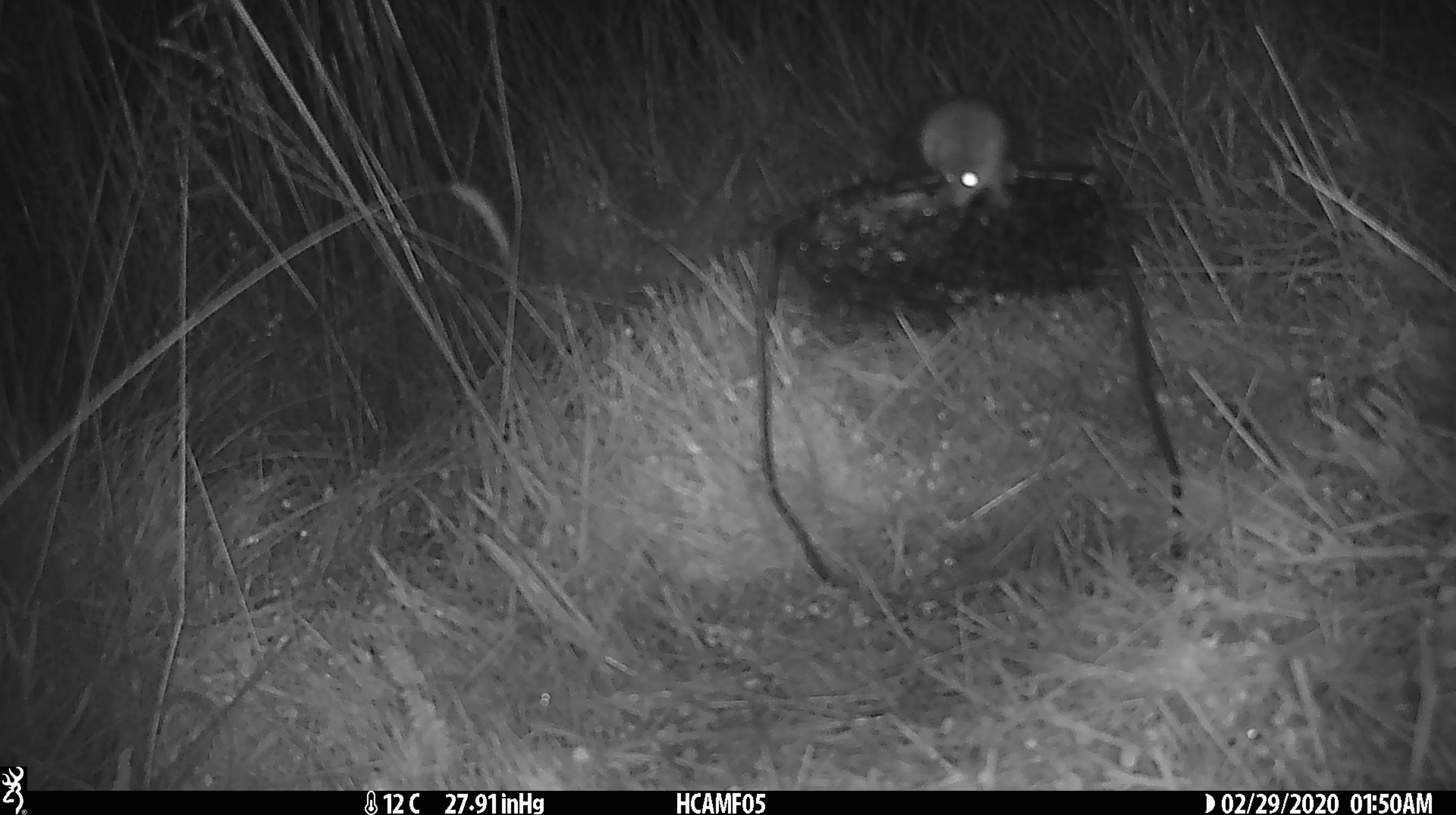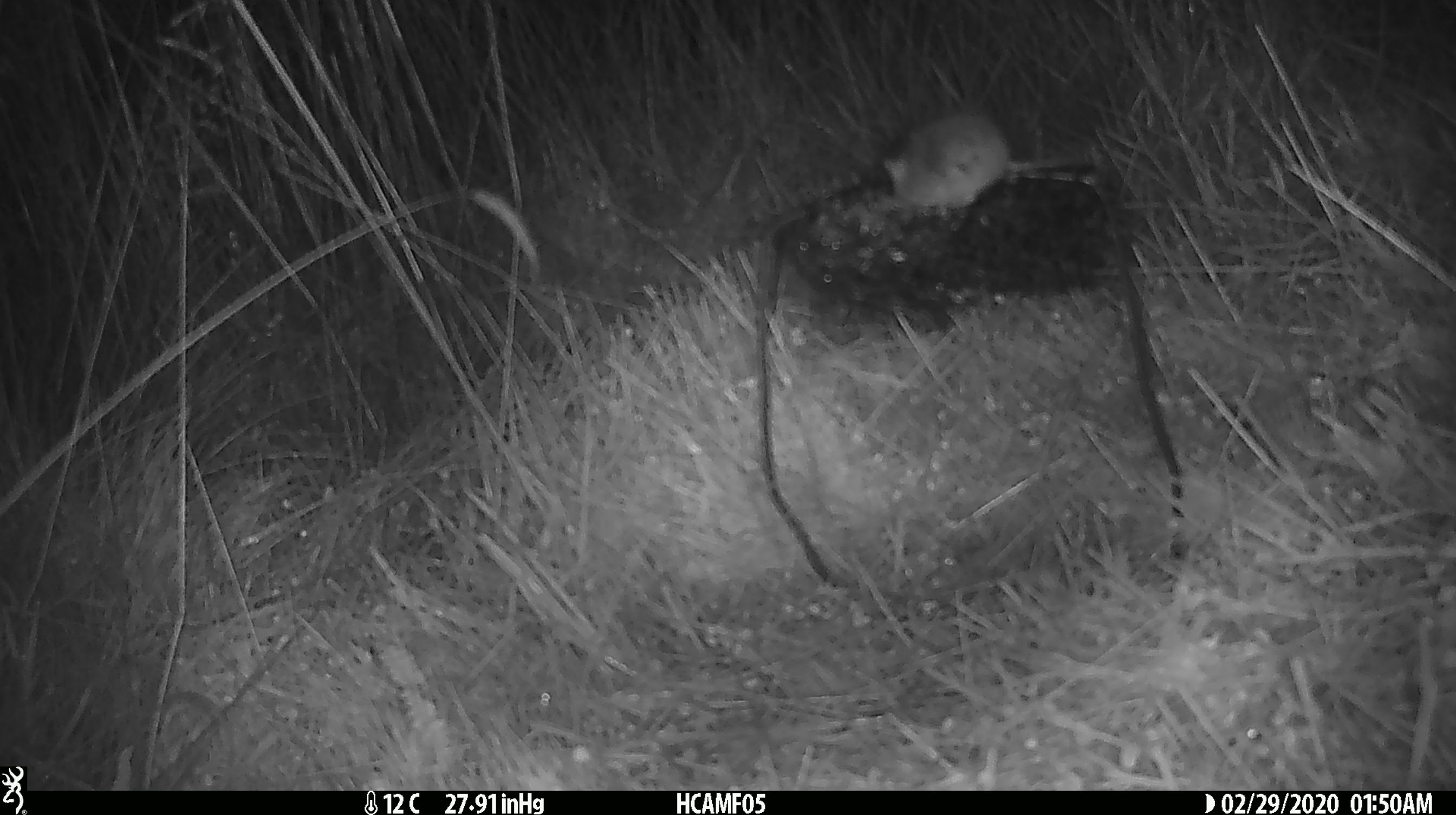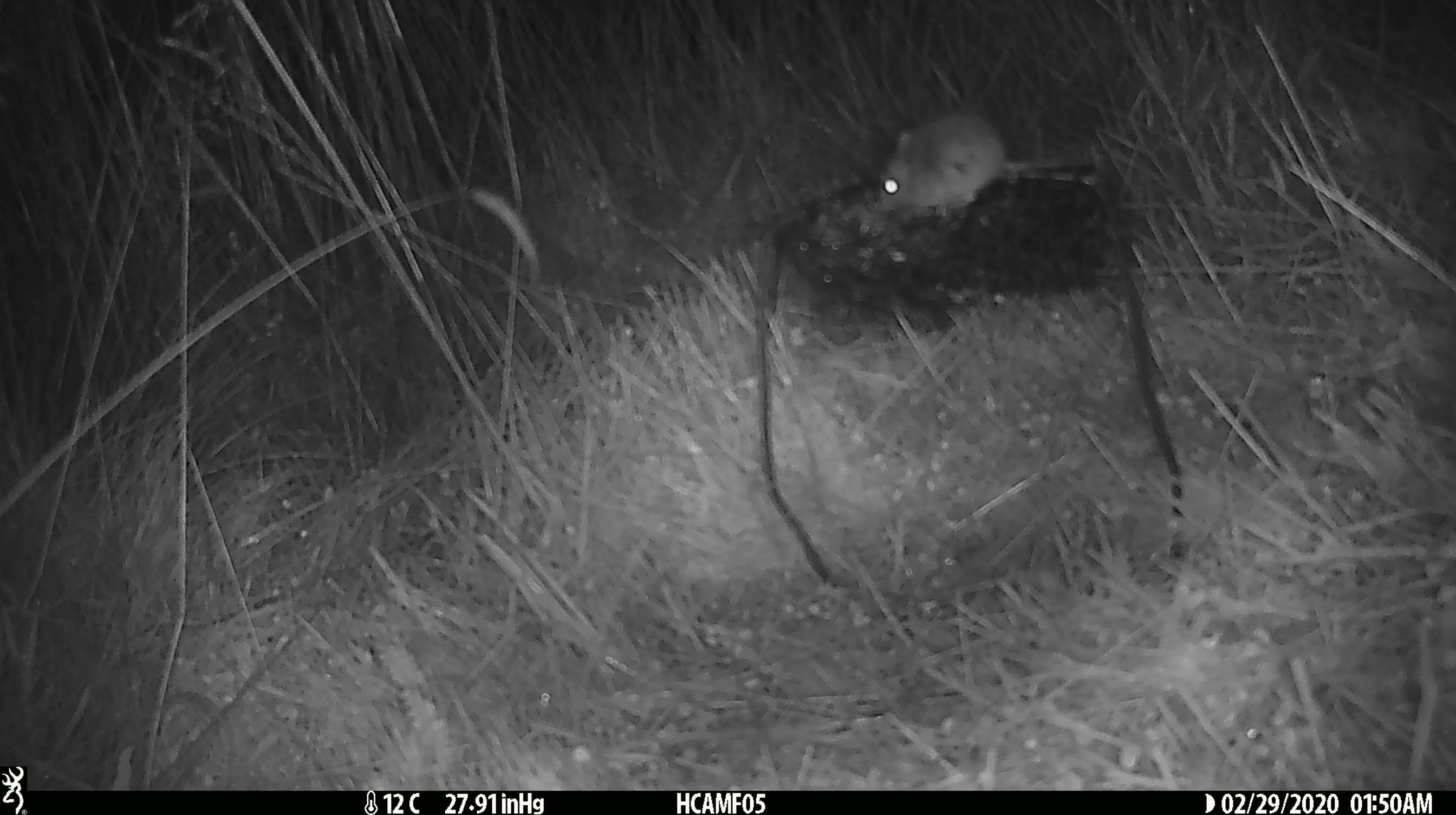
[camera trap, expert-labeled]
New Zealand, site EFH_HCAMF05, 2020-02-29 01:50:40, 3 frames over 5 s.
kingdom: Animalia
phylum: Chordata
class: Mammalia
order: Rodentia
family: Muridae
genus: Mus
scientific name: Mus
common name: mouse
Mouse (Mus).